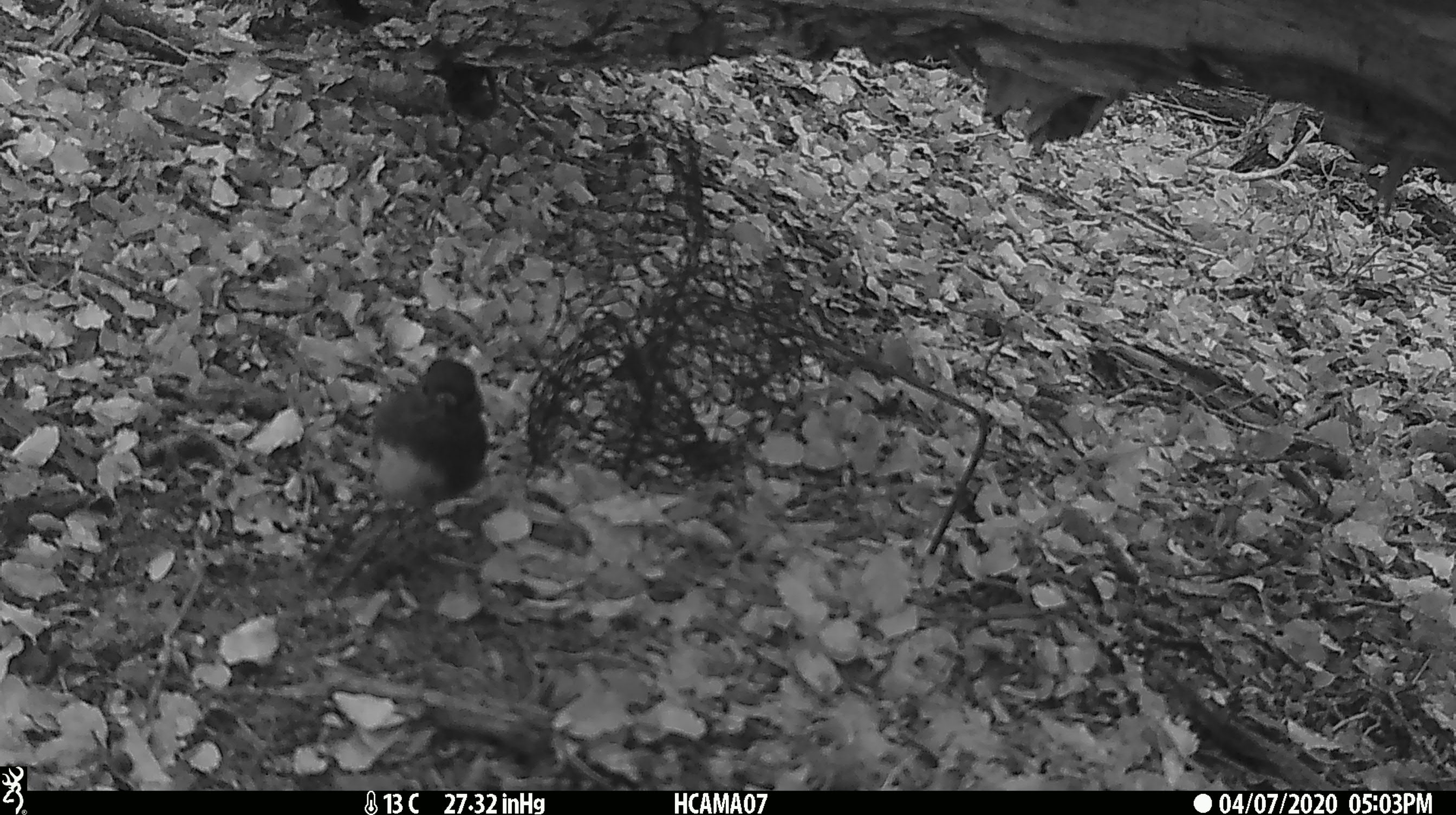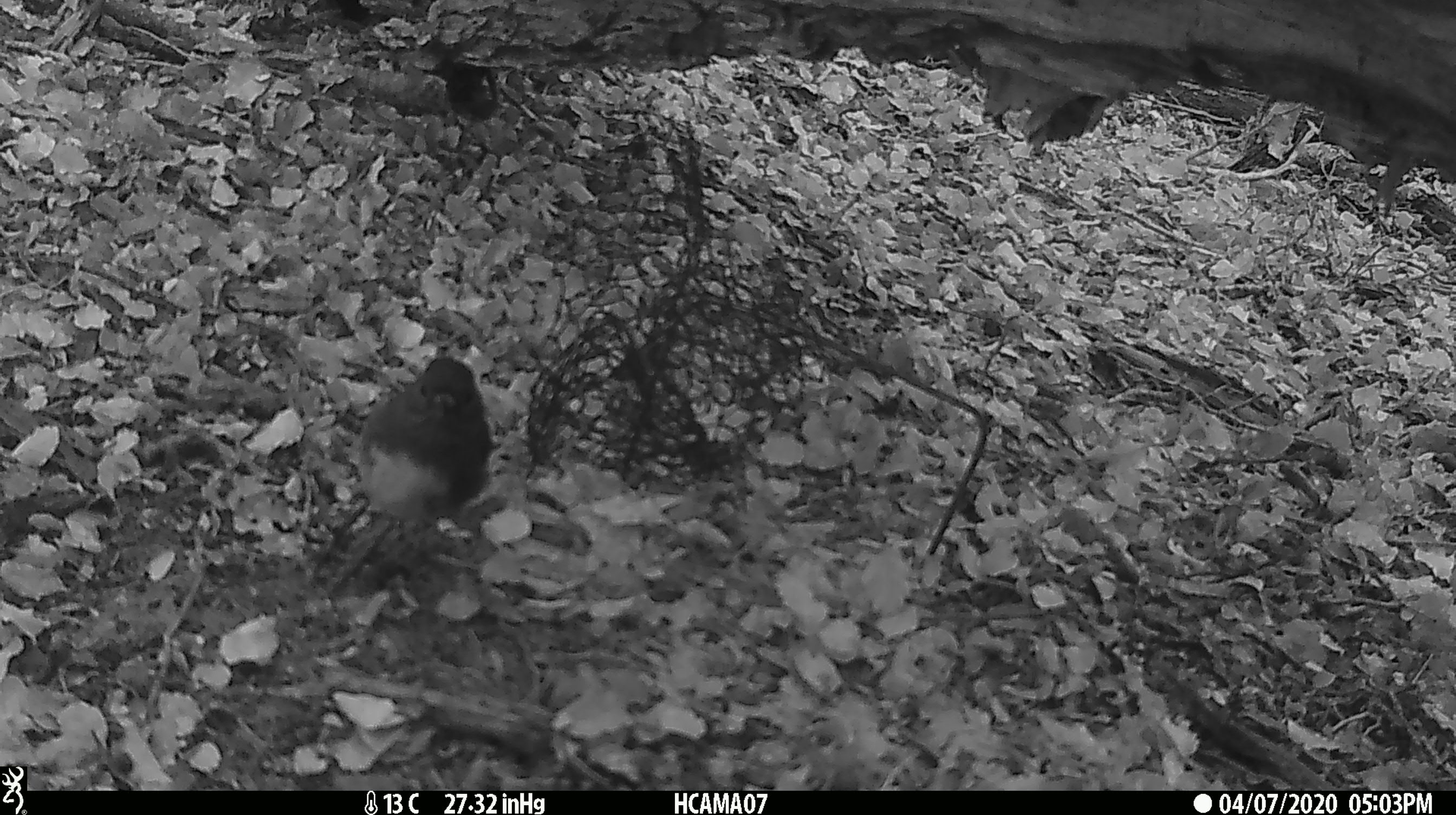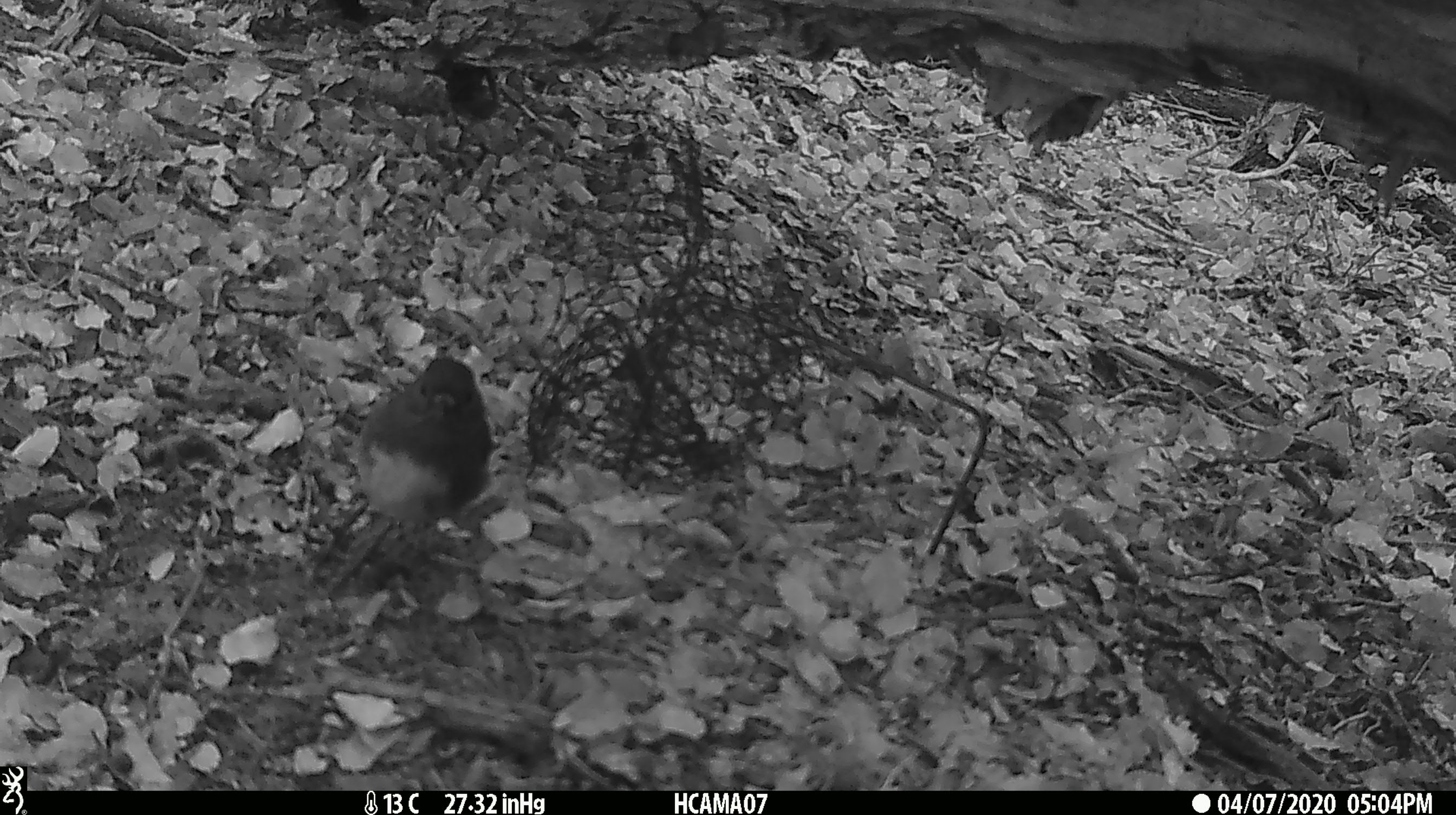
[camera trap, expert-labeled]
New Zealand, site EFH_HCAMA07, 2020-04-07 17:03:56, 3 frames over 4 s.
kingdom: Animalia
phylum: Chordata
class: Aves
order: Passeriformes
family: Petroicidae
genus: Petroica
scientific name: Petroica australis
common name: new zealand robin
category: robin